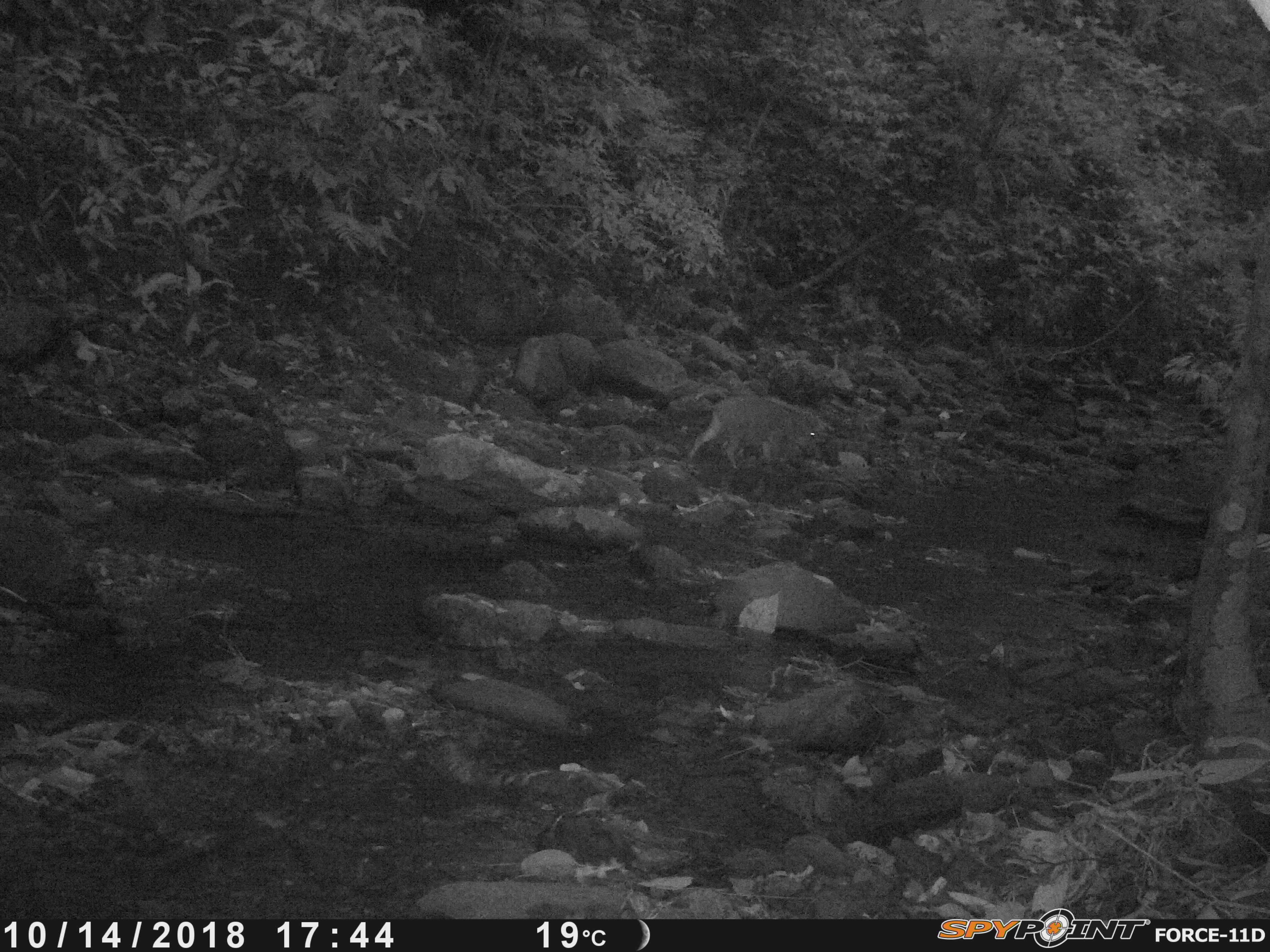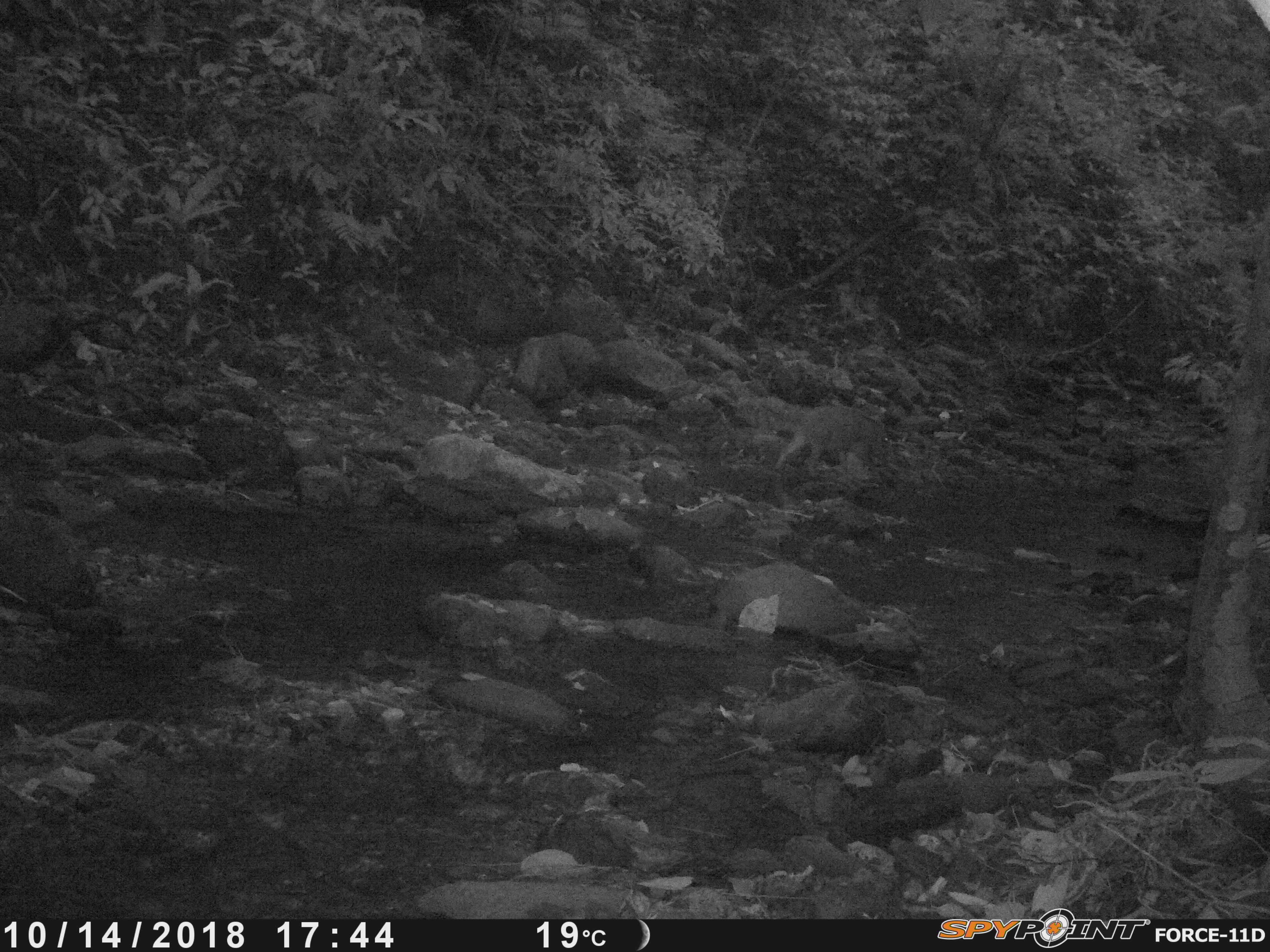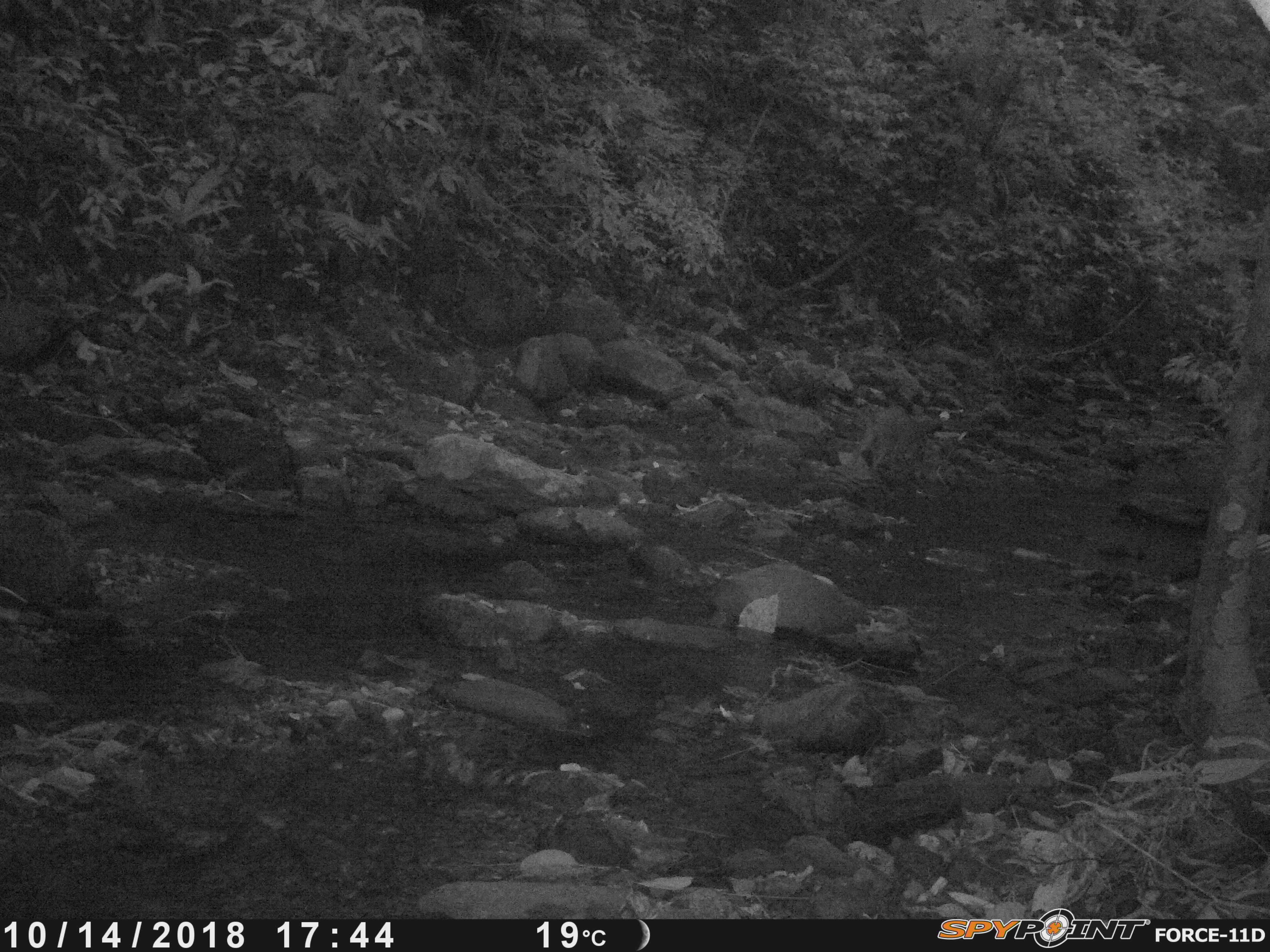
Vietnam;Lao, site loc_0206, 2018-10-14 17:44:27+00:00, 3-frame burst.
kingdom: Animalia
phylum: Chordata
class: Mammalia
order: Artiodactyla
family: Suidae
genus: Sus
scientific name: Sus scrofa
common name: eurasian wild pig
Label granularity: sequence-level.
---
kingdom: Animalia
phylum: Arthropoda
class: Insecta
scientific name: Insecta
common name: insect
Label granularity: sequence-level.